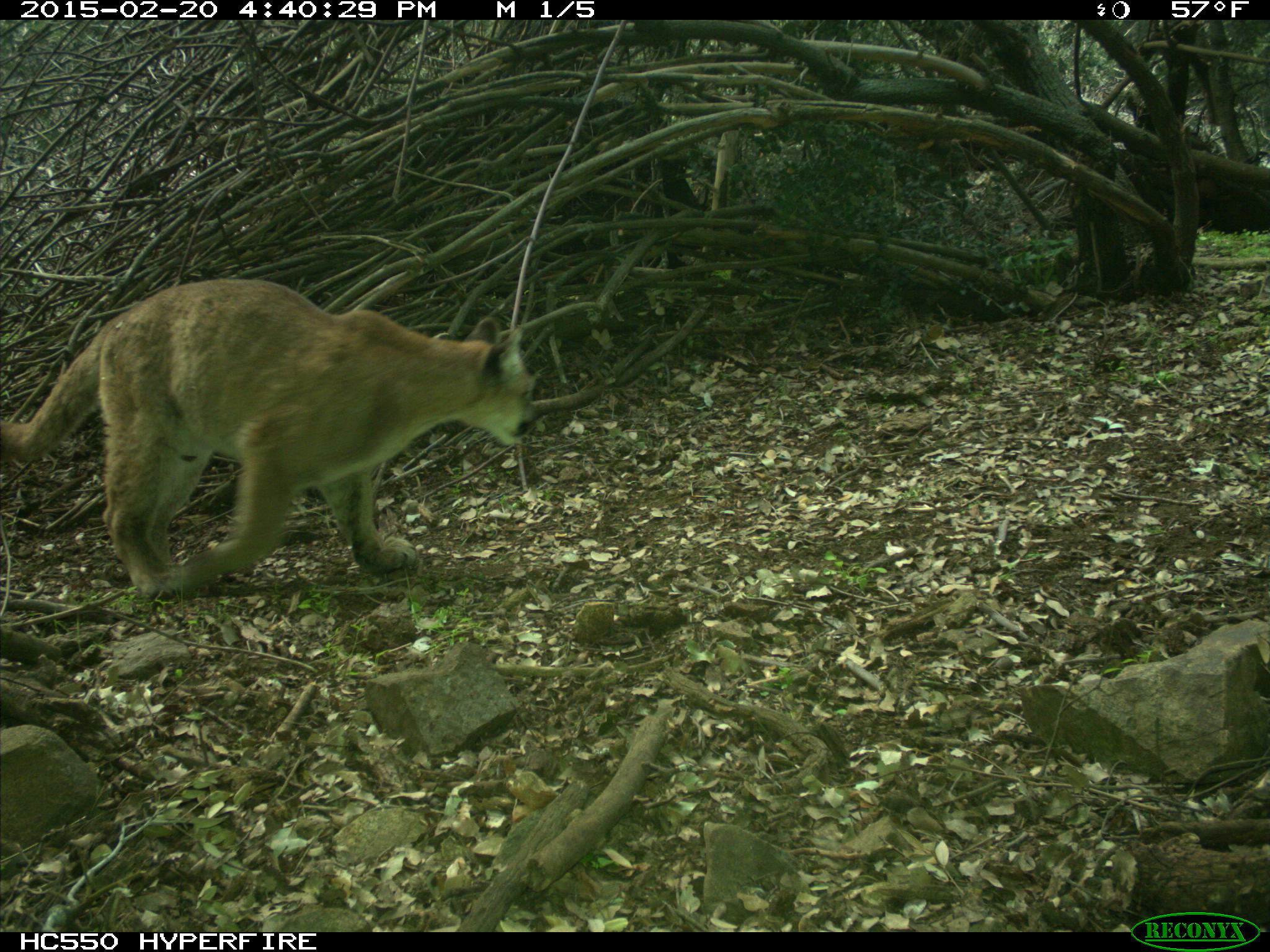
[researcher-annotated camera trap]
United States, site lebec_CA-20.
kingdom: Animalia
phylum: Chordata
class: Mammalia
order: Carnivora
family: Felidae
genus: Puma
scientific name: Puma concolor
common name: mountain lion